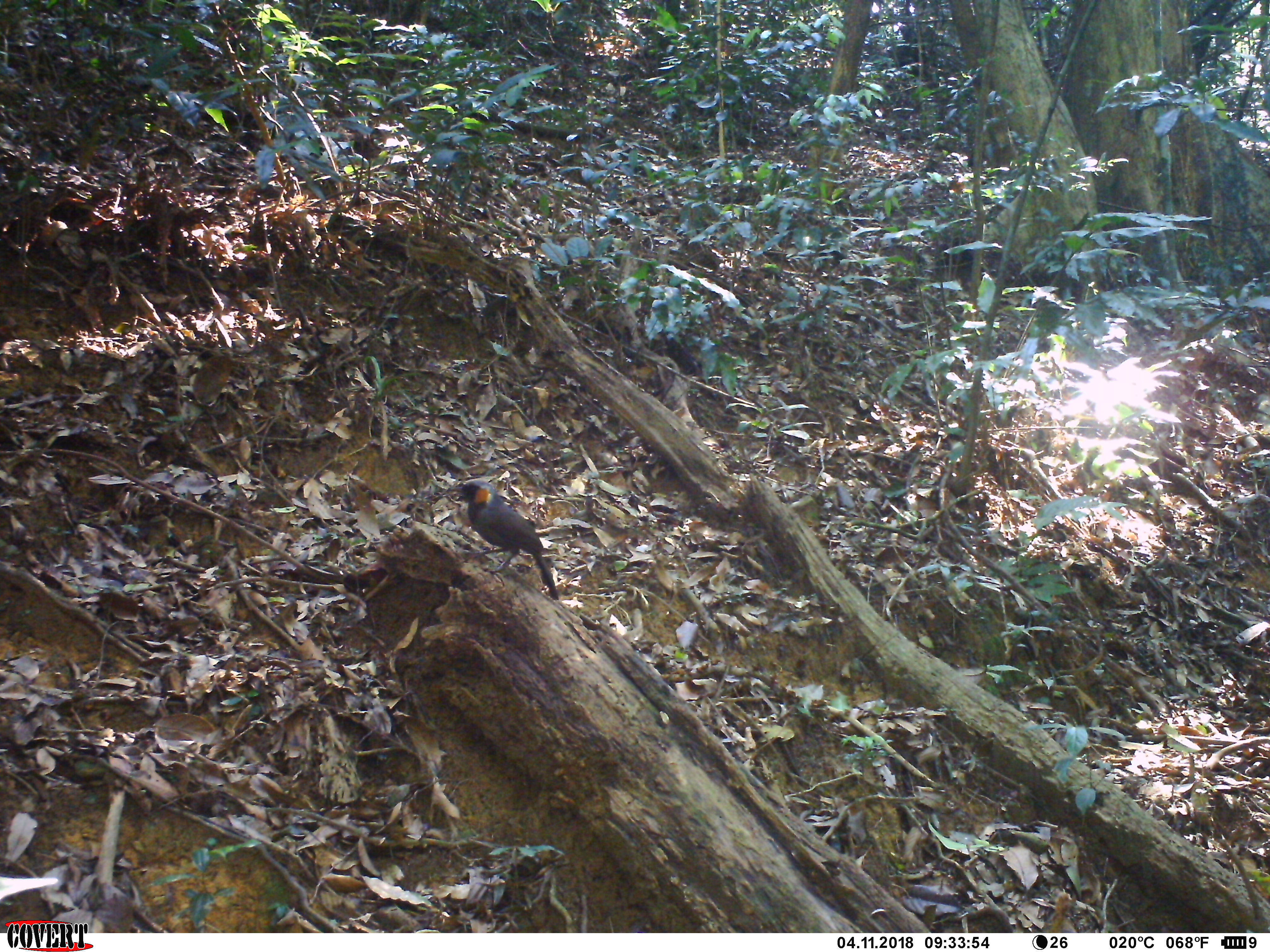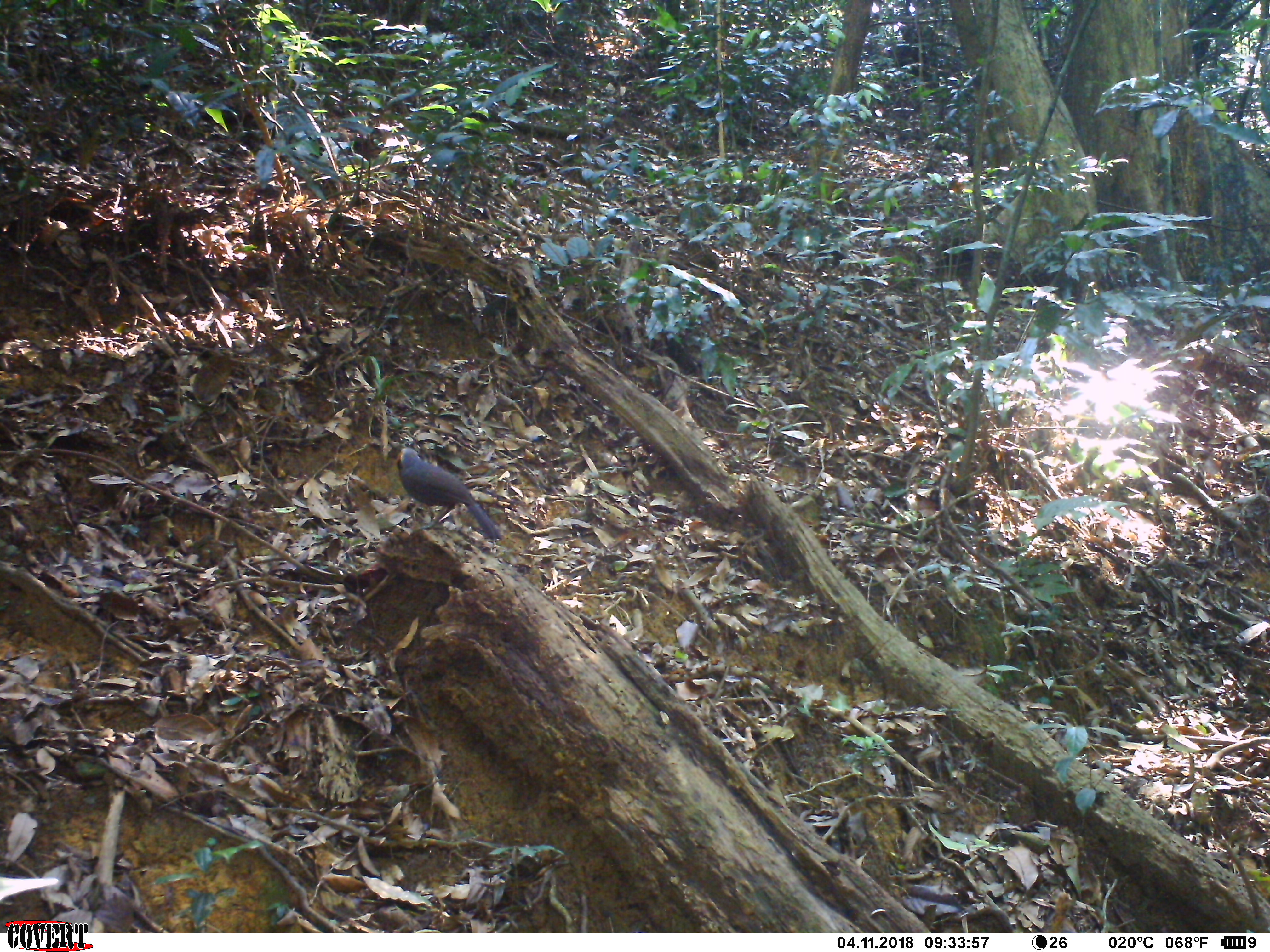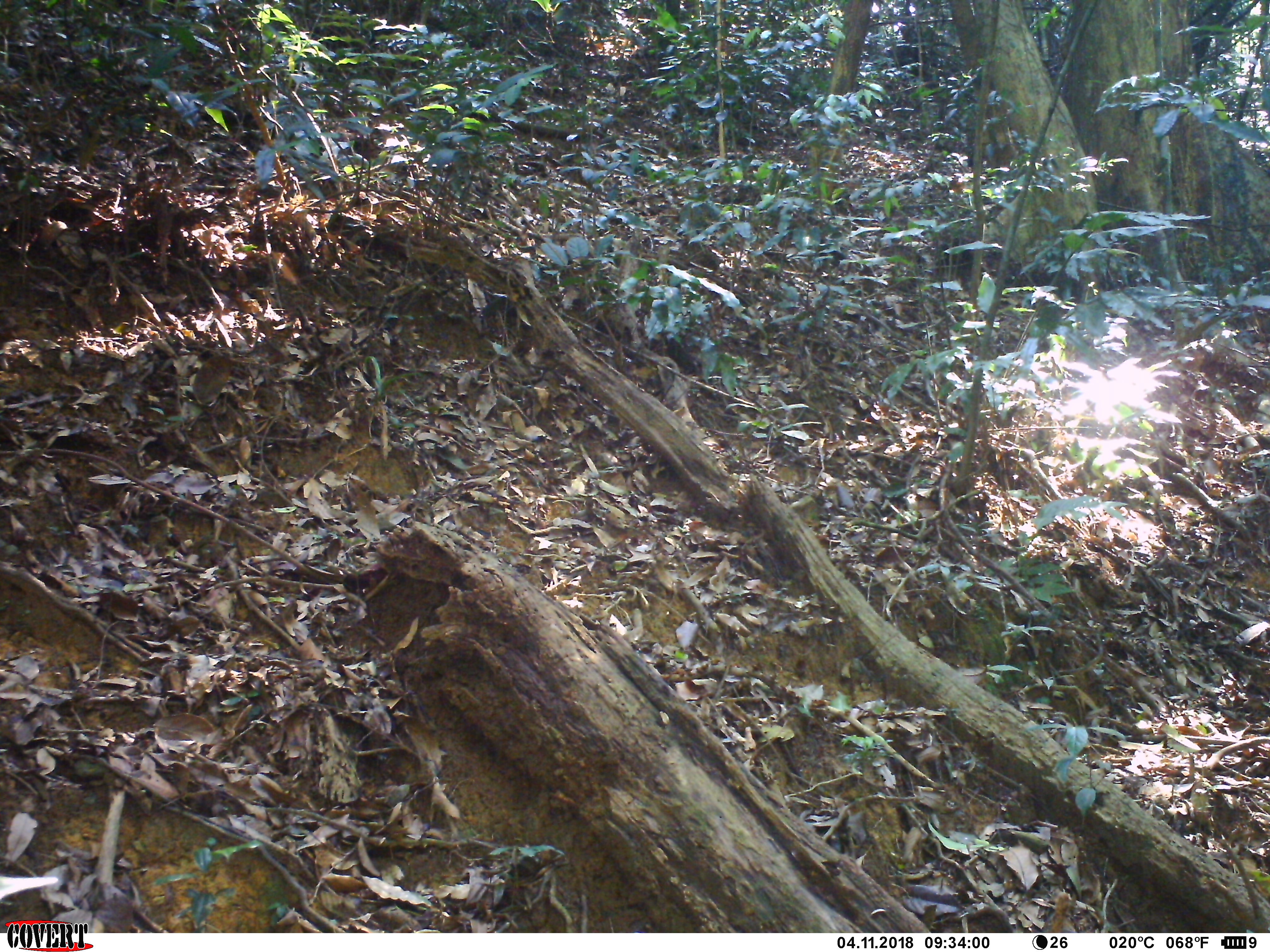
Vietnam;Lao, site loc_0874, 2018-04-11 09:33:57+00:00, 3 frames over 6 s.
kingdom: Animalia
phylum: Chordata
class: Aves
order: Passeriformes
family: Leiothrichidae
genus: Garrulax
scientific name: Garrulax castanotis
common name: rufous-cheeked laughingthrush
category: rufous cheeked laughingthrush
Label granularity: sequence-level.